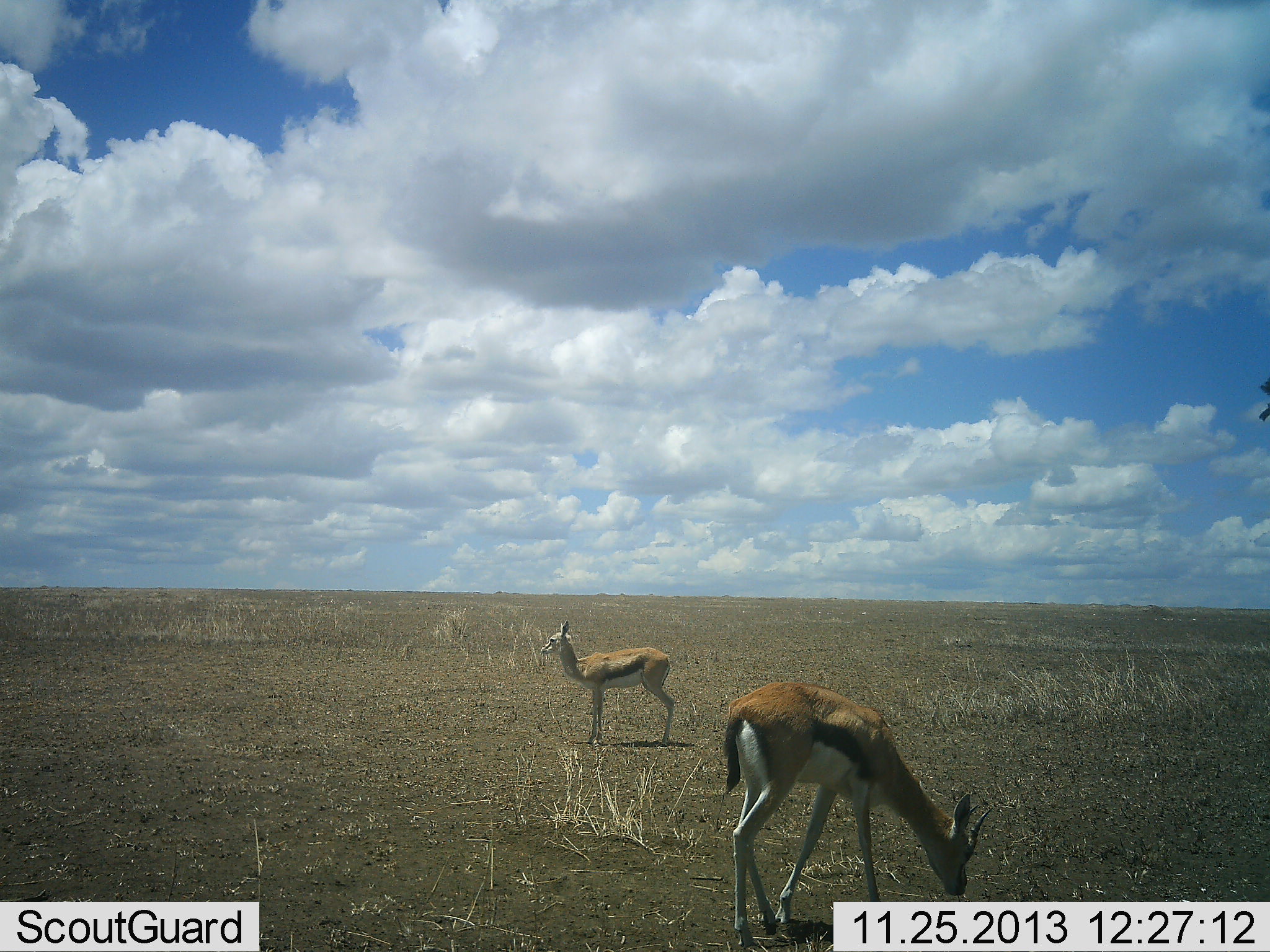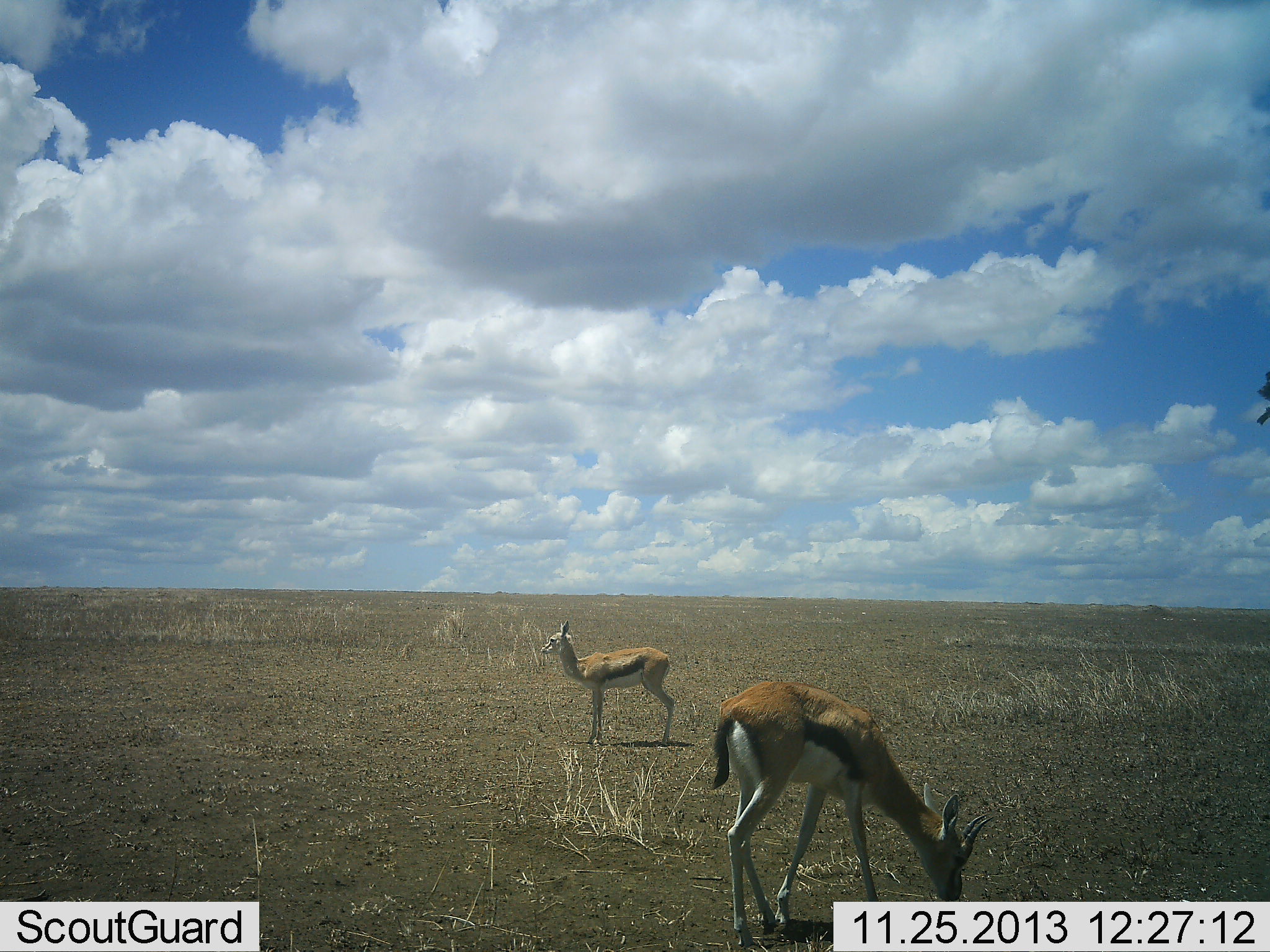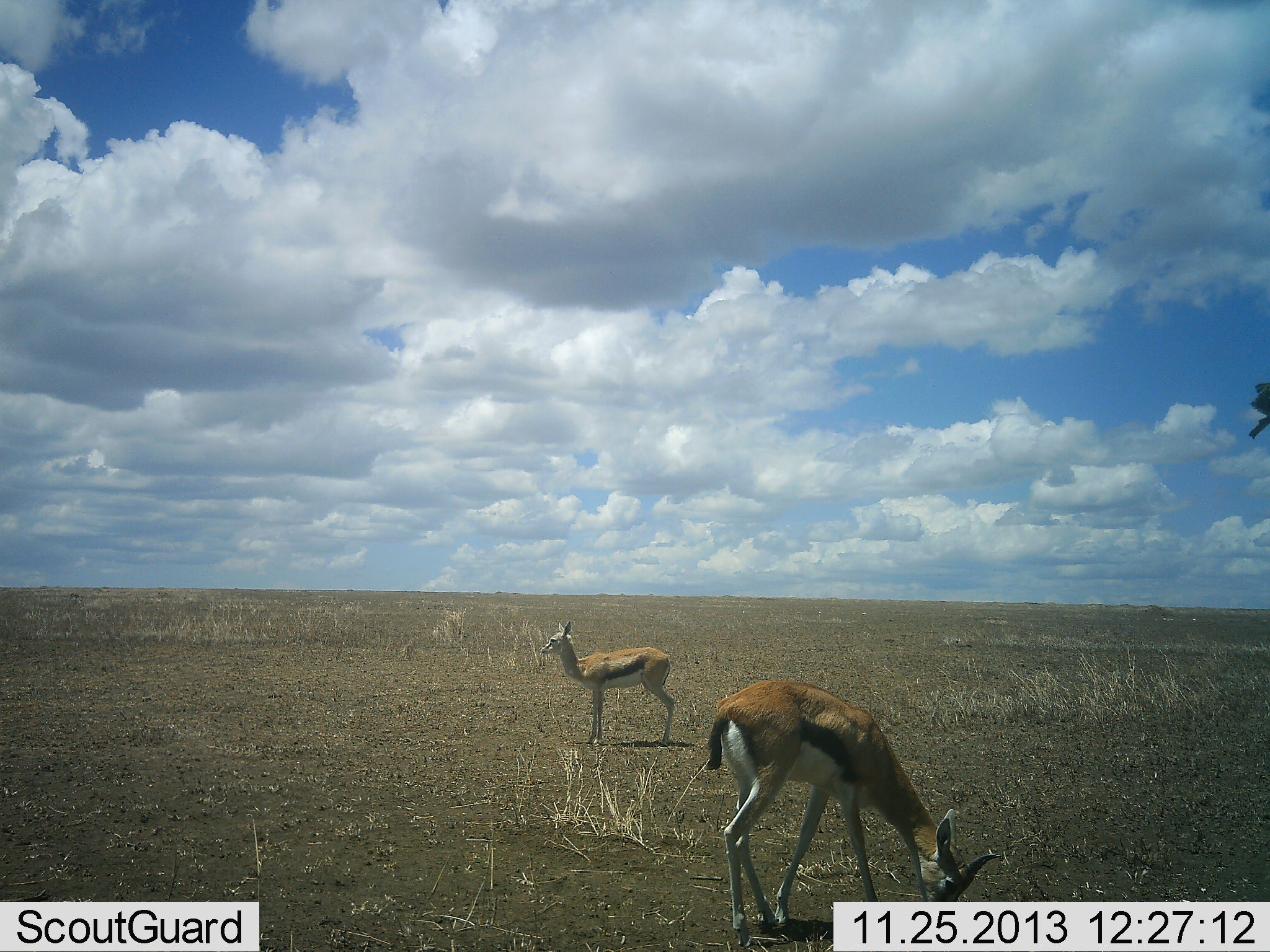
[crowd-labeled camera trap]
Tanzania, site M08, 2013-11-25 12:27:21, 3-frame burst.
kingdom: Animalia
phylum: Chordata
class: Mammalia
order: Artiodactyla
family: Bovidae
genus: Eudorcas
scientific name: Eudorcas thomsonii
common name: thomson's gazelle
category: gazellethomsons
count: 2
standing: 79%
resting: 0%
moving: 0%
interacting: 3%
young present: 12%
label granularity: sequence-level